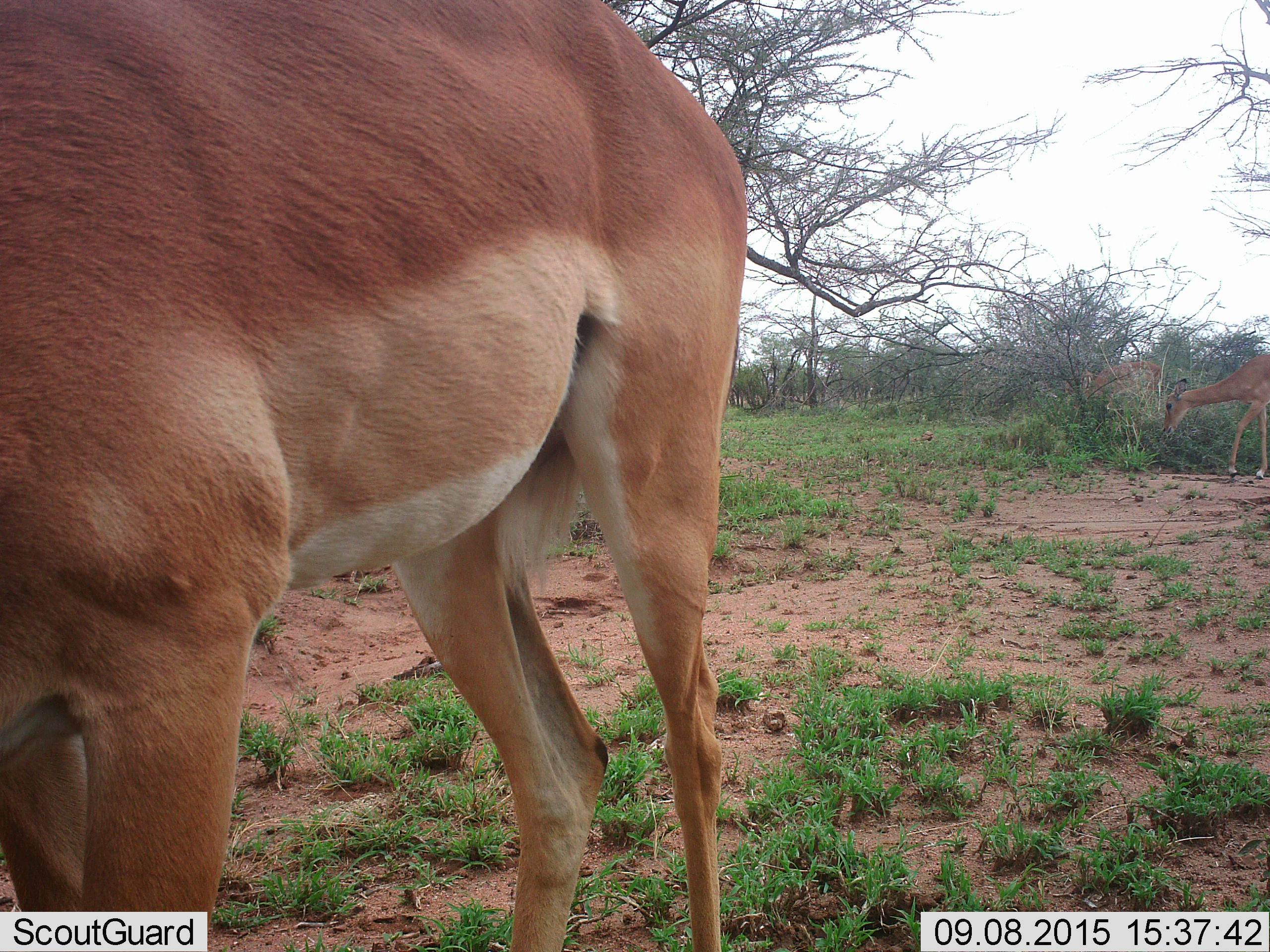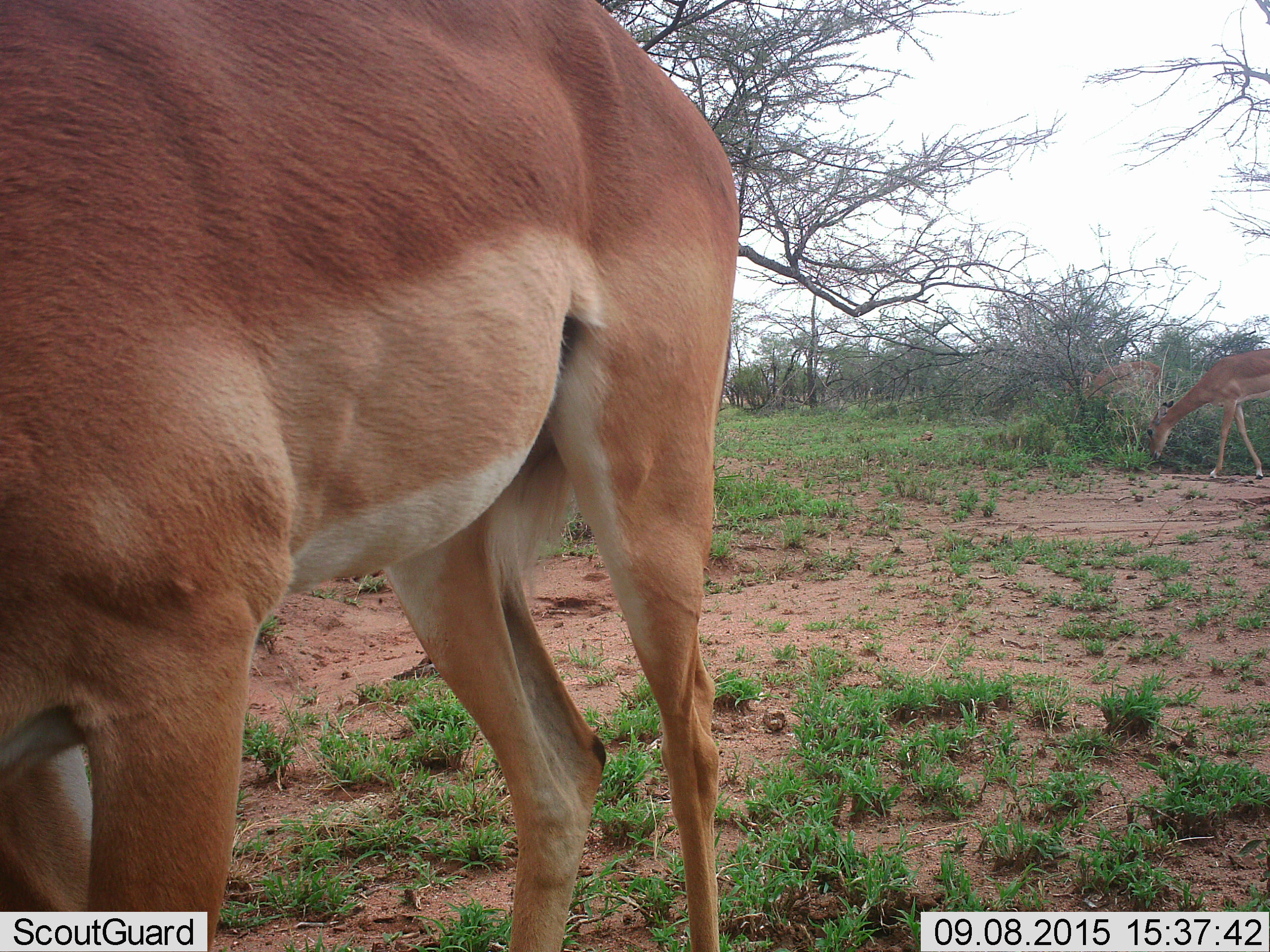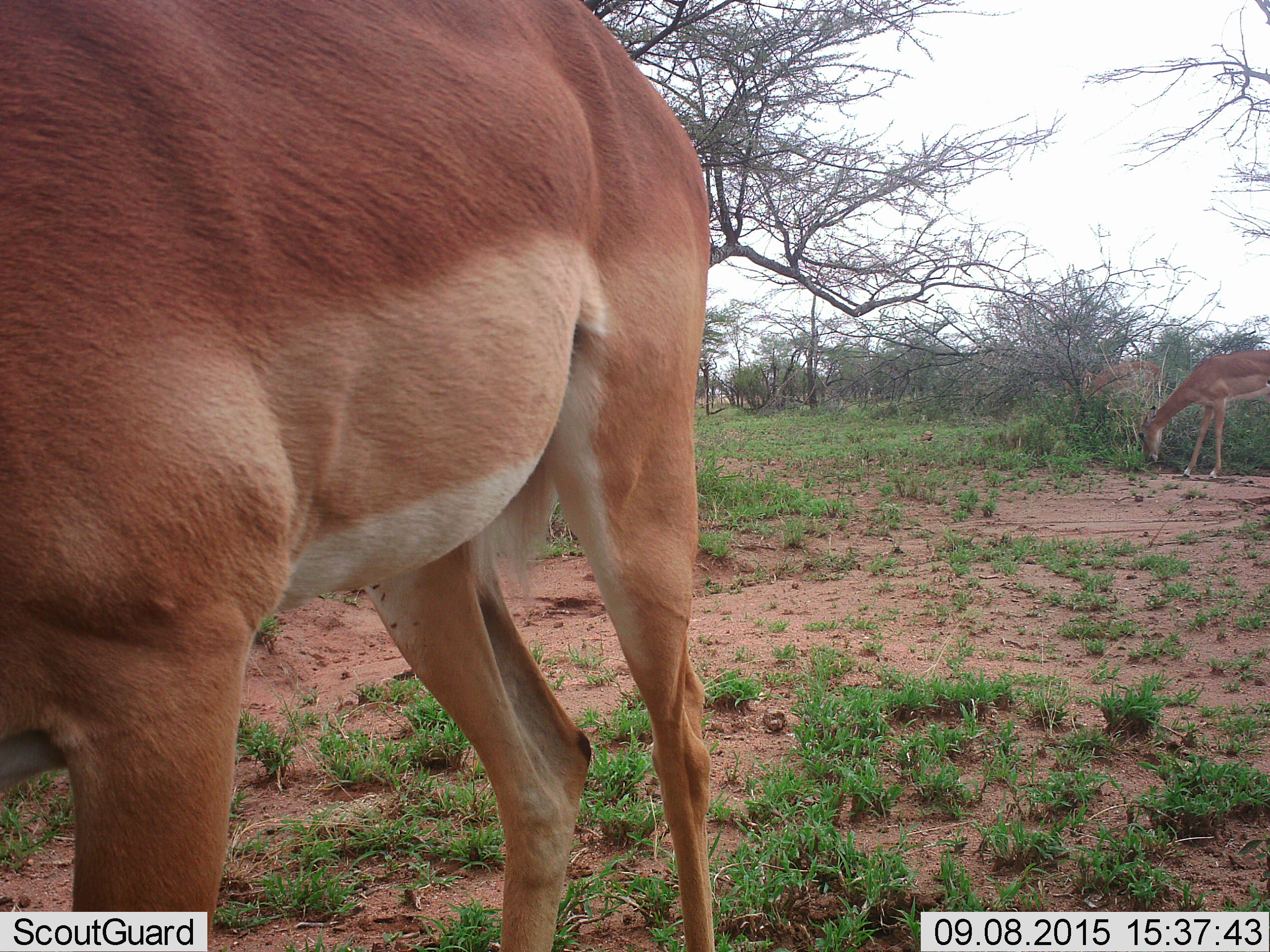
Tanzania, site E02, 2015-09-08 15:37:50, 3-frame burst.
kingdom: Animalia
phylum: Chordata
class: Mammalia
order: Artiodactyla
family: Bovidae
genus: Aepyceros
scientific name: Aepyceros melampus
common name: impala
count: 3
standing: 70%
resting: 0%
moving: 20%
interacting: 0%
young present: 0%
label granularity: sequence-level